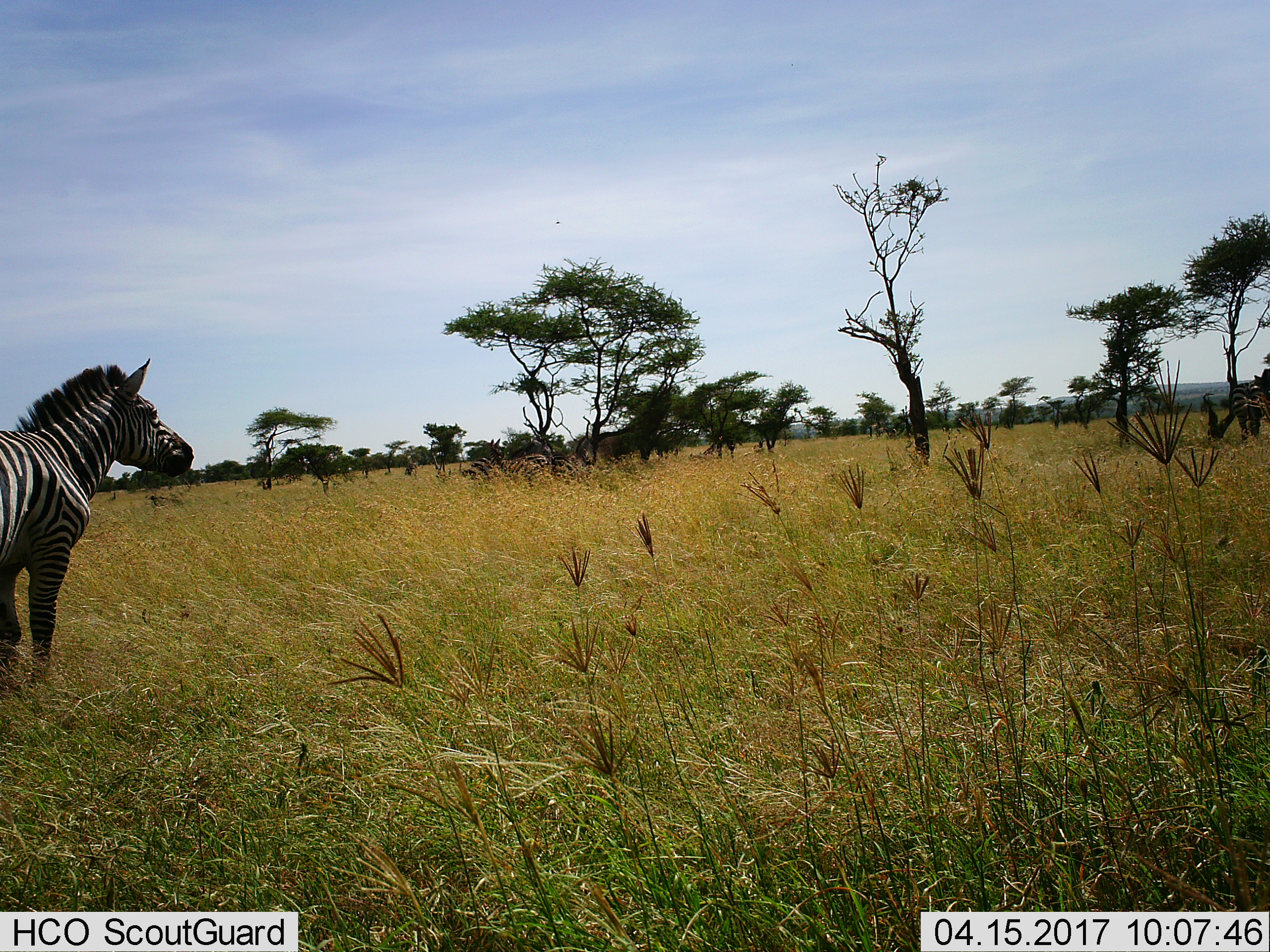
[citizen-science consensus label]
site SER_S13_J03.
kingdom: Animalia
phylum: Chordata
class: Mammalia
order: Perissodactyla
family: Equidae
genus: Equus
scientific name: Equus quagga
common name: plains zebra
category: zebraplains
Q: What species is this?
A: Zebraplains (plains zebra) (Equus quagga).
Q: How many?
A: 1.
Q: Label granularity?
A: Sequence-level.